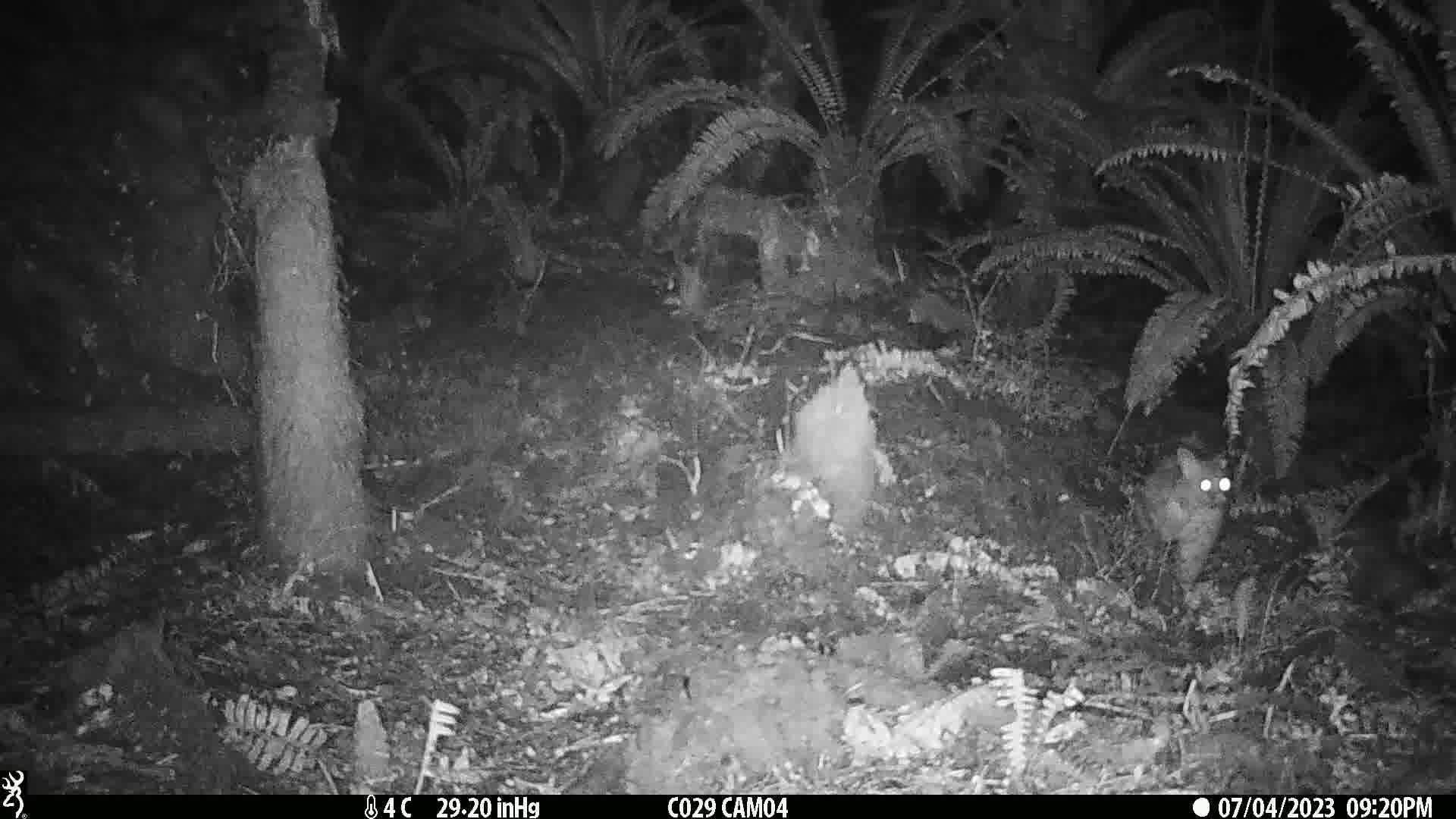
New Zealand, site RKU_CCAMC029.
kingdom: Animalia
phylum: Chordata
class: Mammalia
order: Diprotodontia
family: Phalangeridae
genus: Trichosurus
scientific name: Trichosurus vulpecula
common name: common brushtail possum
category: possum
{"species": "possum (common brushtail possum) (Trichosurus vulpecula)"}